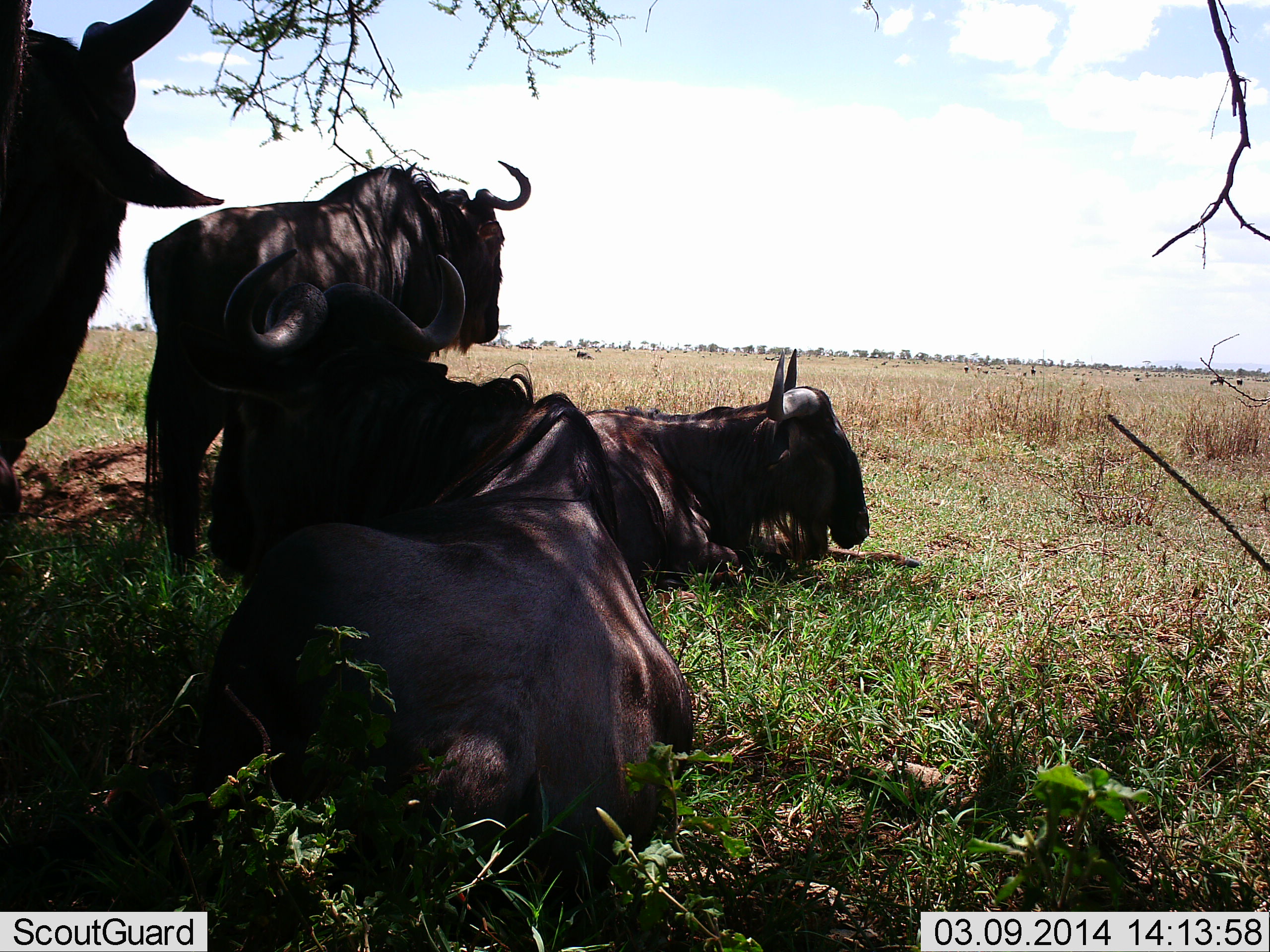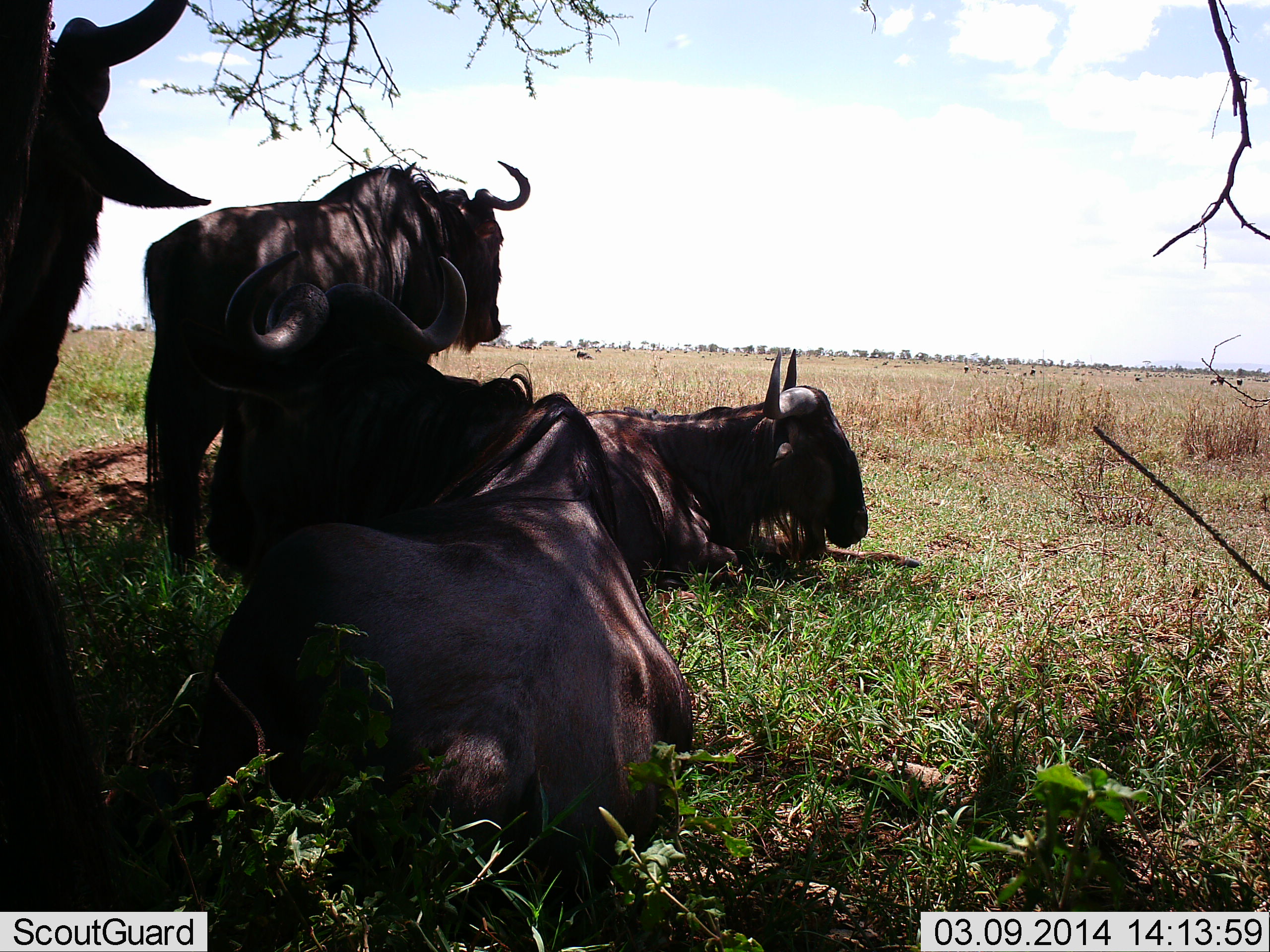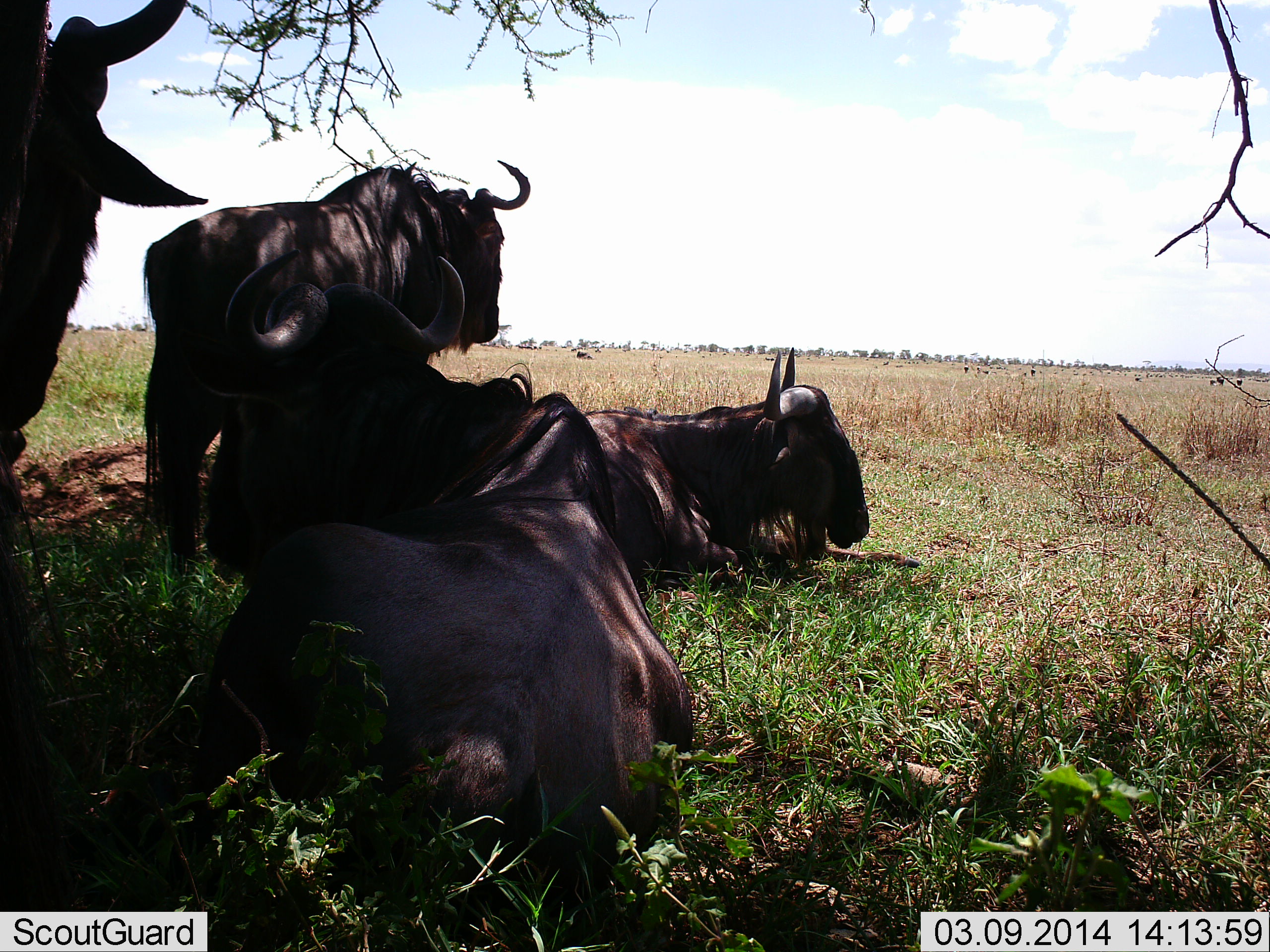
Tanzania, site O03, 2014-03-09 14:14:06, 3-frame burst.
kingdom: Animalia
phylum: Chordata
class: Mammalia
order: Artiodactyla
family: Bovidae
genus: Connochaetes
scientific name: Connochaetes taurinus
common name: blue wildebeest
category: wildebeest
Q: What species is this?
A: Wildebeest (blue wildebeest) (Connochaetes taurinus).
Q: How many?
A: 5.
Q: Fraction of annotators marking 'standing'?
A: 67%.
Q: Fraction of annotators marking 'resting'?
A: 100%.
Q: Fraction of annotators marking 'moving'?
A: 0%.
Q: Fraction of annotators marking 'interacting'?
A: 0%.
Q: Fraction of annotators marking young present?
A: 0%.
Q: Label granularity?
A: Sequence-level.